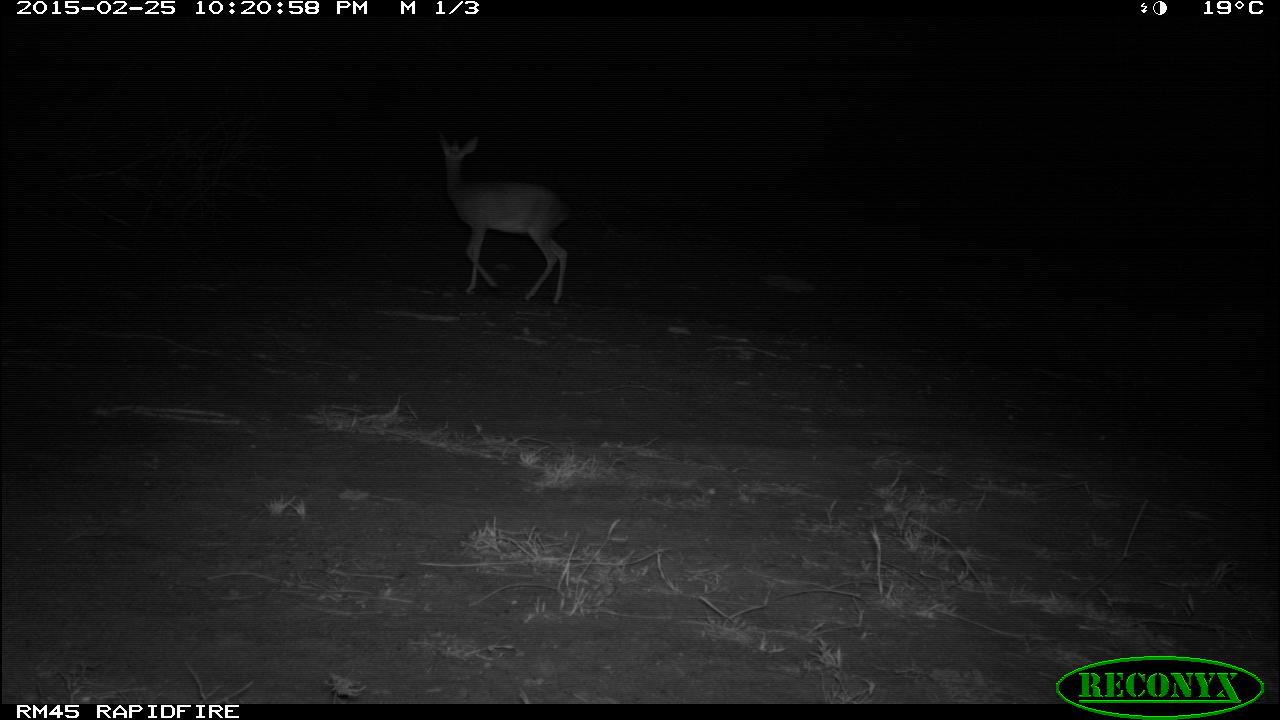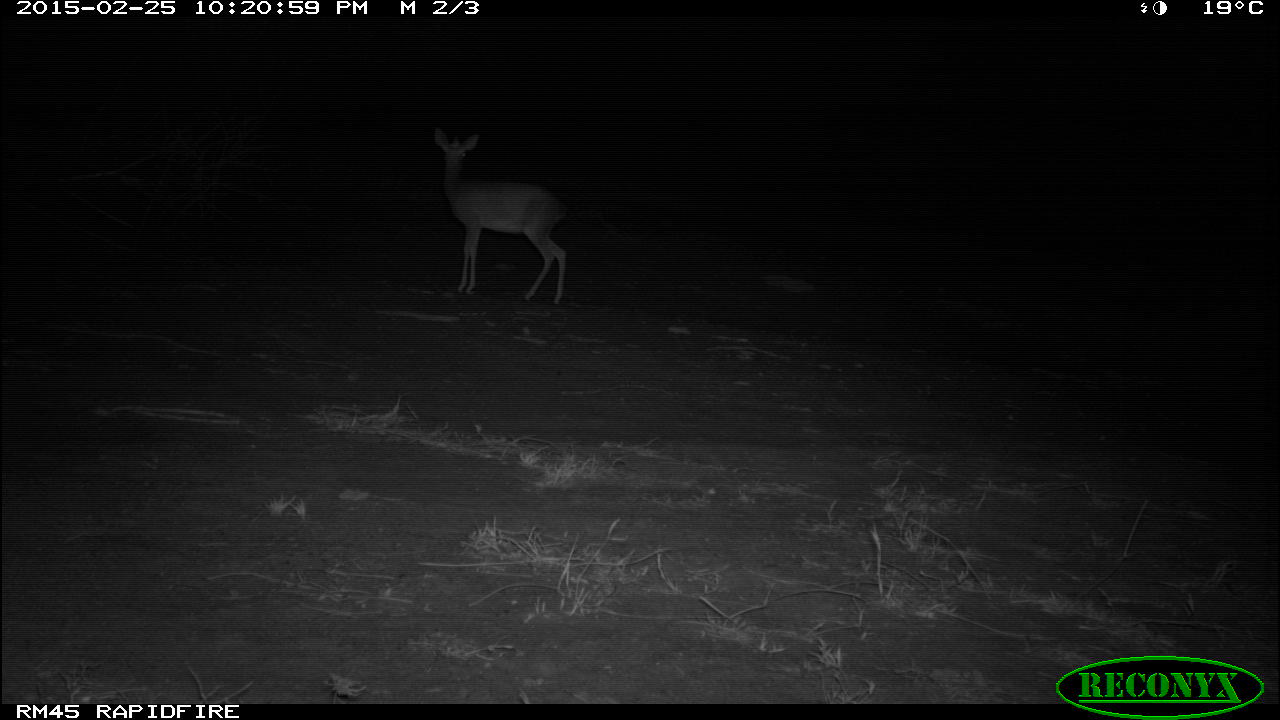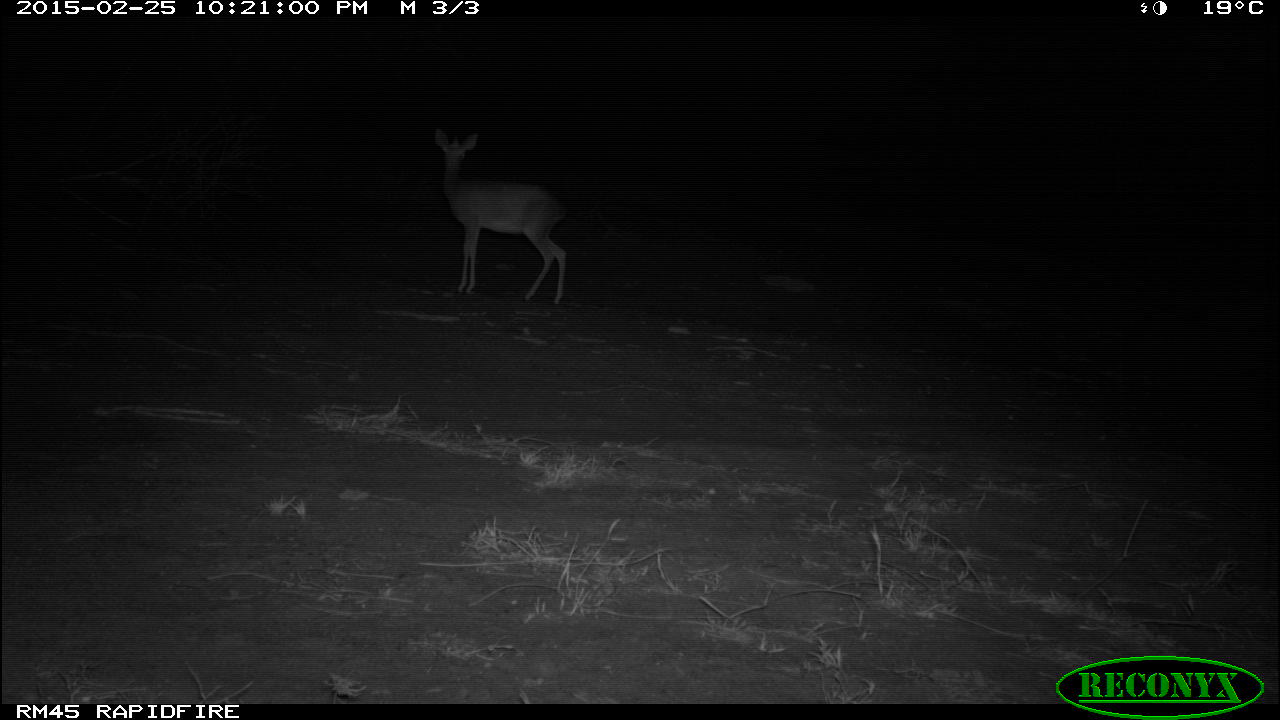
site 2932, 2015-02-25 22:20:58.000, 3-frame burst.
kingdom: Animalia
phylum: Chordata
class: Mammalia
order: Artiodactyla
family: Bovidae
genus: Madoqua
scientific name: Madoqua guentheri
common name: günther's dik-dik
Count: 1.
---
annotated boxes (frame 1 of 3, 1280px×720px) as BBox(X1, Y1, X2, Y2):
madoqua guentheri: BBox(433, 125, 573, 310)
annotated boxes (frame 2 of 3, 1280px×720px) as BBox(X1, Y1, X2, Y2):
madoqua guentheri: BBox(431, 125, 572, 310)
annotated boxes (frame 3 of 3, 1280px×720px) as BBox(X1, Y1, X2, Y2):
madoqua guentheri: BBox(433, 127, 568, 308)